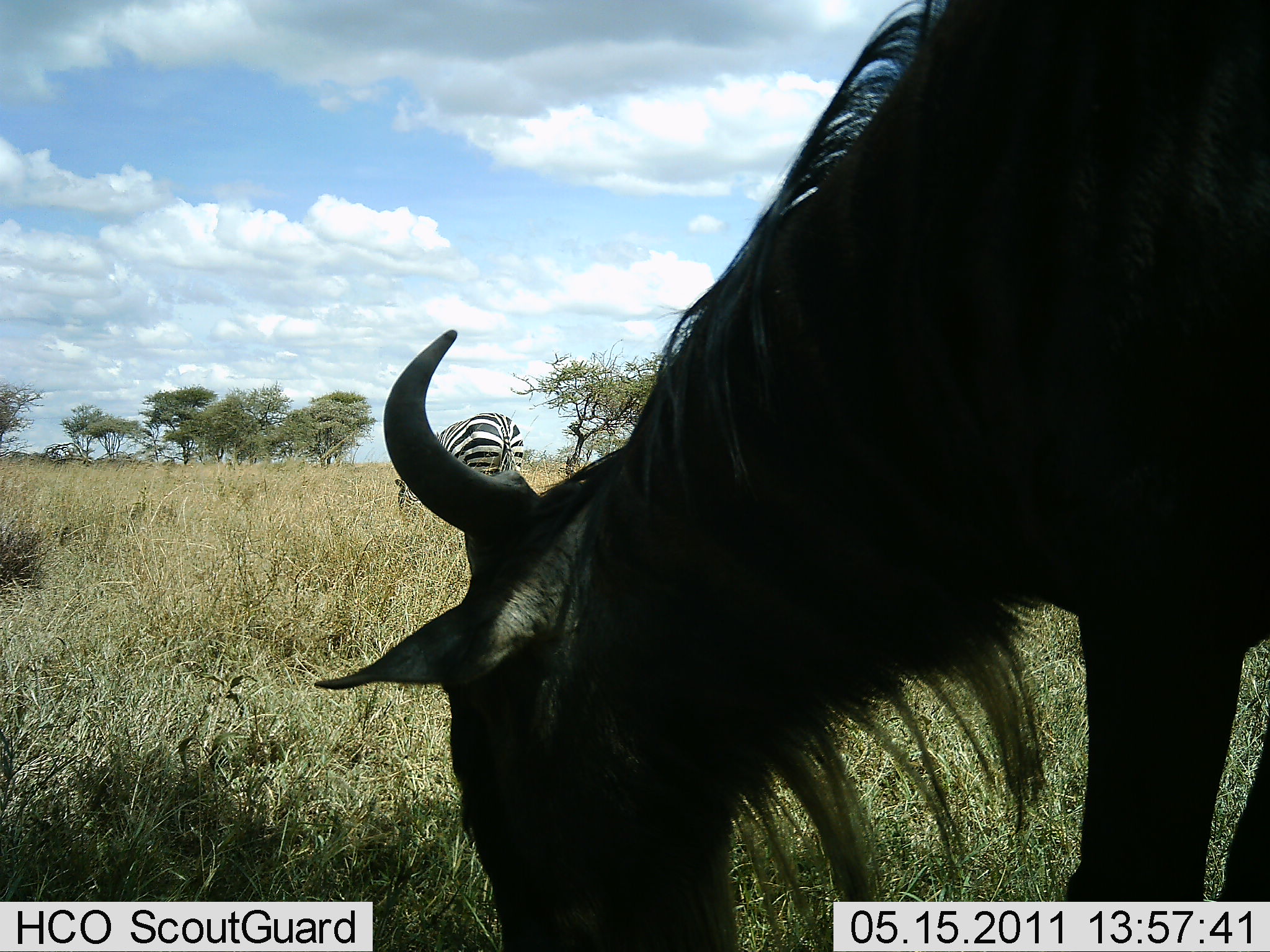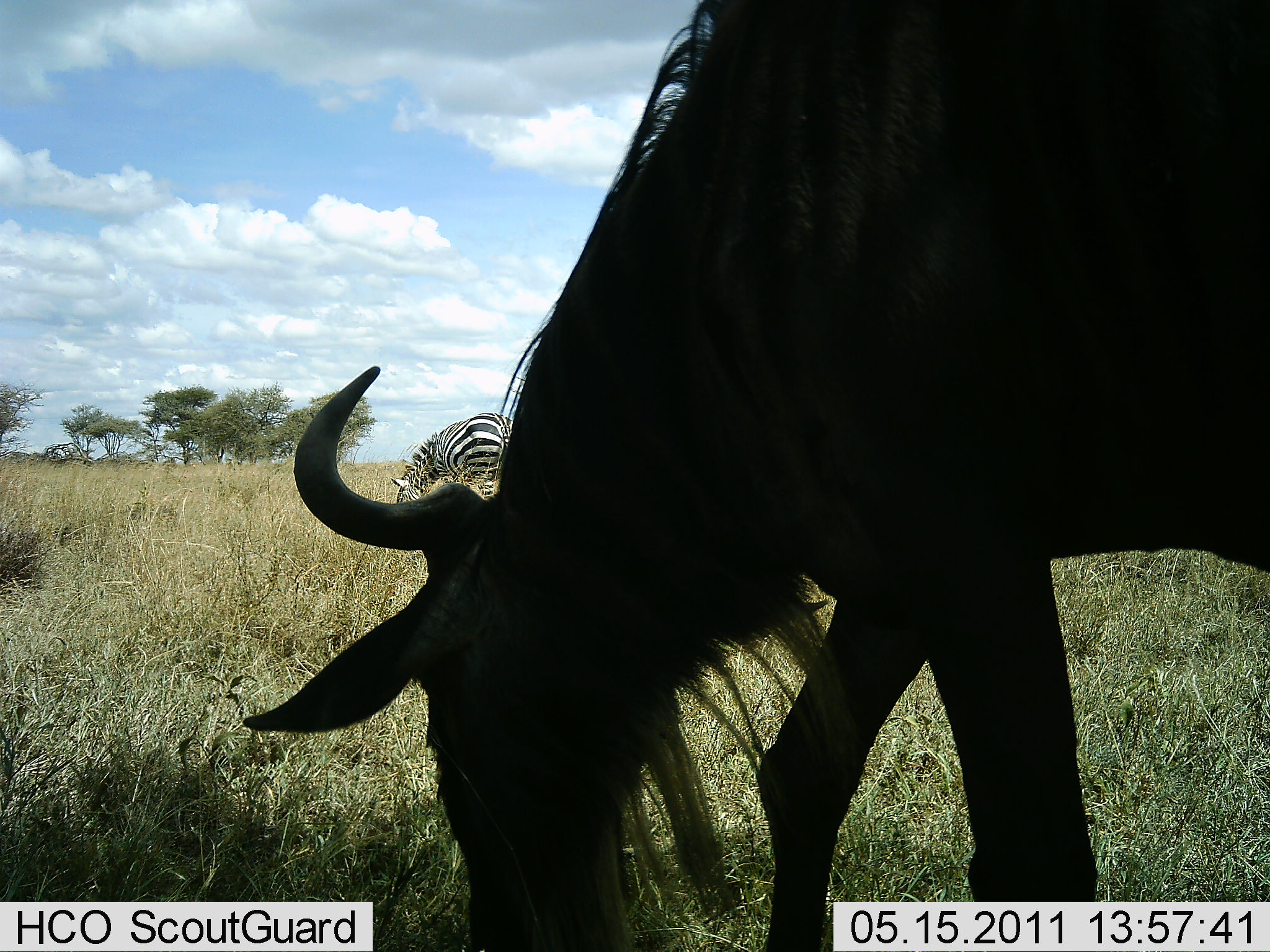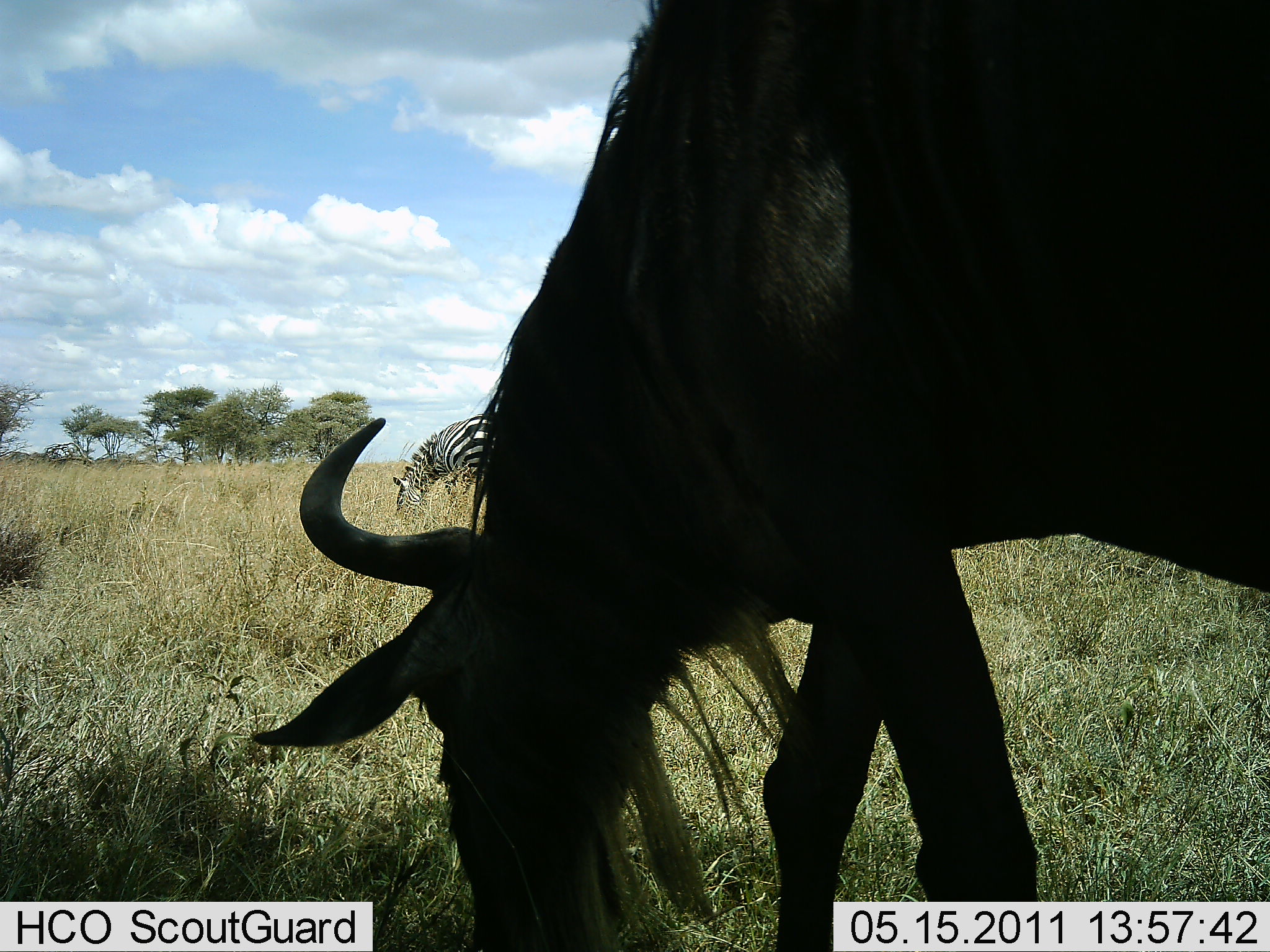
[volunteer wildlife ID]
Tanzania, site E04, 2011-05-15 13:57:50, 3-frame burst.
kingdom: Animalia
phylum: Chordata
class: Mammalia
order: Artiodactyla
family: Bovidae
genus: Connochaetes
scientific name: Connochaetes taurinus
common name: blue wildebeest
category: wildebeest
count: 1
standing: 0%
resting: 0%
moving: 7%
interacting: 0%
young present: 0%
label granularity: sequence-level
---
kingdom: Animalia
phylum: Chordata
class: Mammalia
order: Perissodactyla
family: Equidae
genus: Equus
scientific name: Equus quagga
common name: plains zebra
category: zebra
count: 1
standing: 17%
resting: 0%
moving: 0%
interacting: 0%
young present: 0%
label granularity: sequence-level